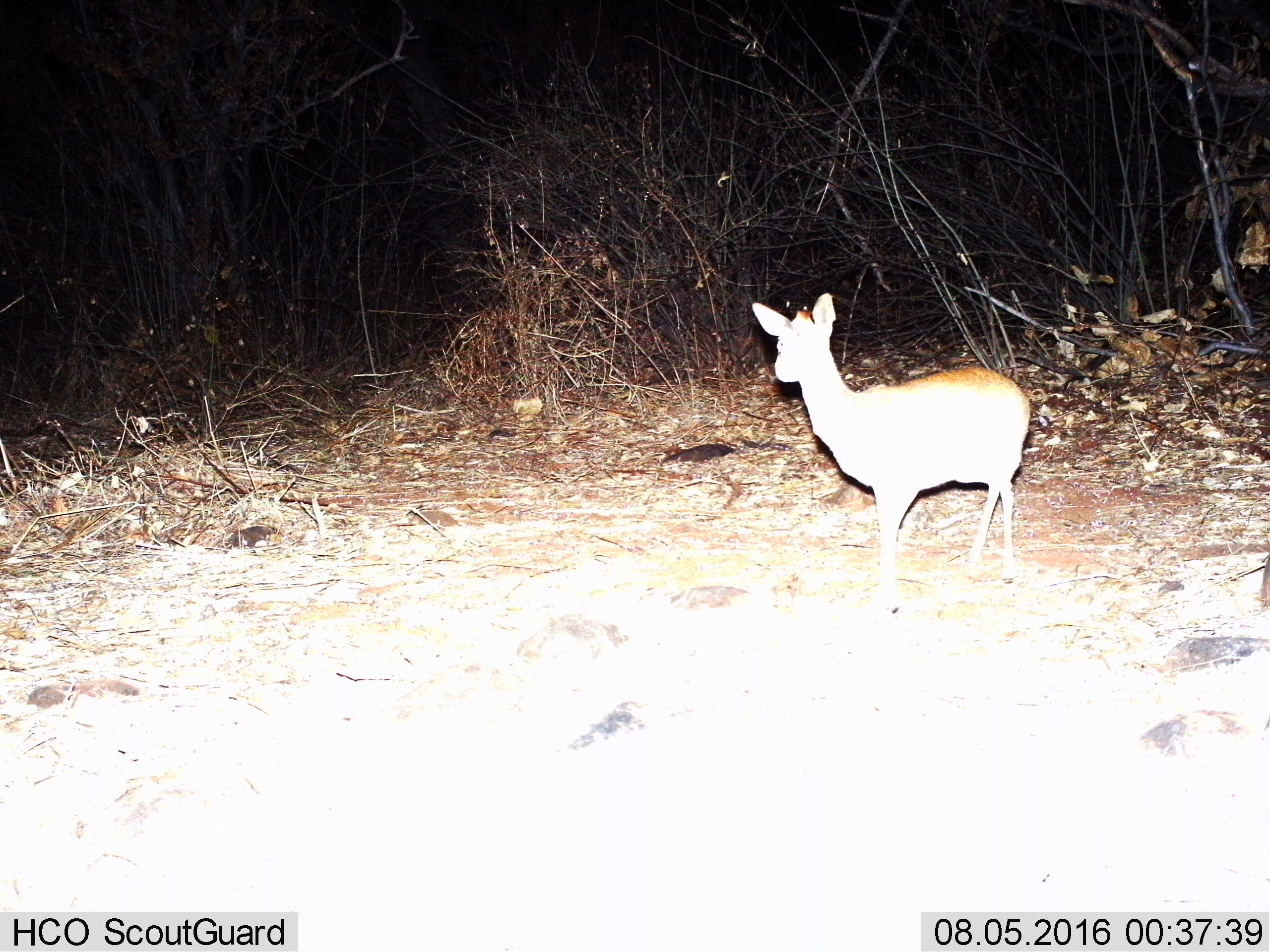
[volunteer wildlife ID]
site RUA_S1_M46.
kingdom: Animalia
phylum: Chordata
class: Mammalia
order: Artiodactyla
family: Bovidae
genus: Madoqua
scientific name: Madoqua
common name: dik-dik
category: dikdik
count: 1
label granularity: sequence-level